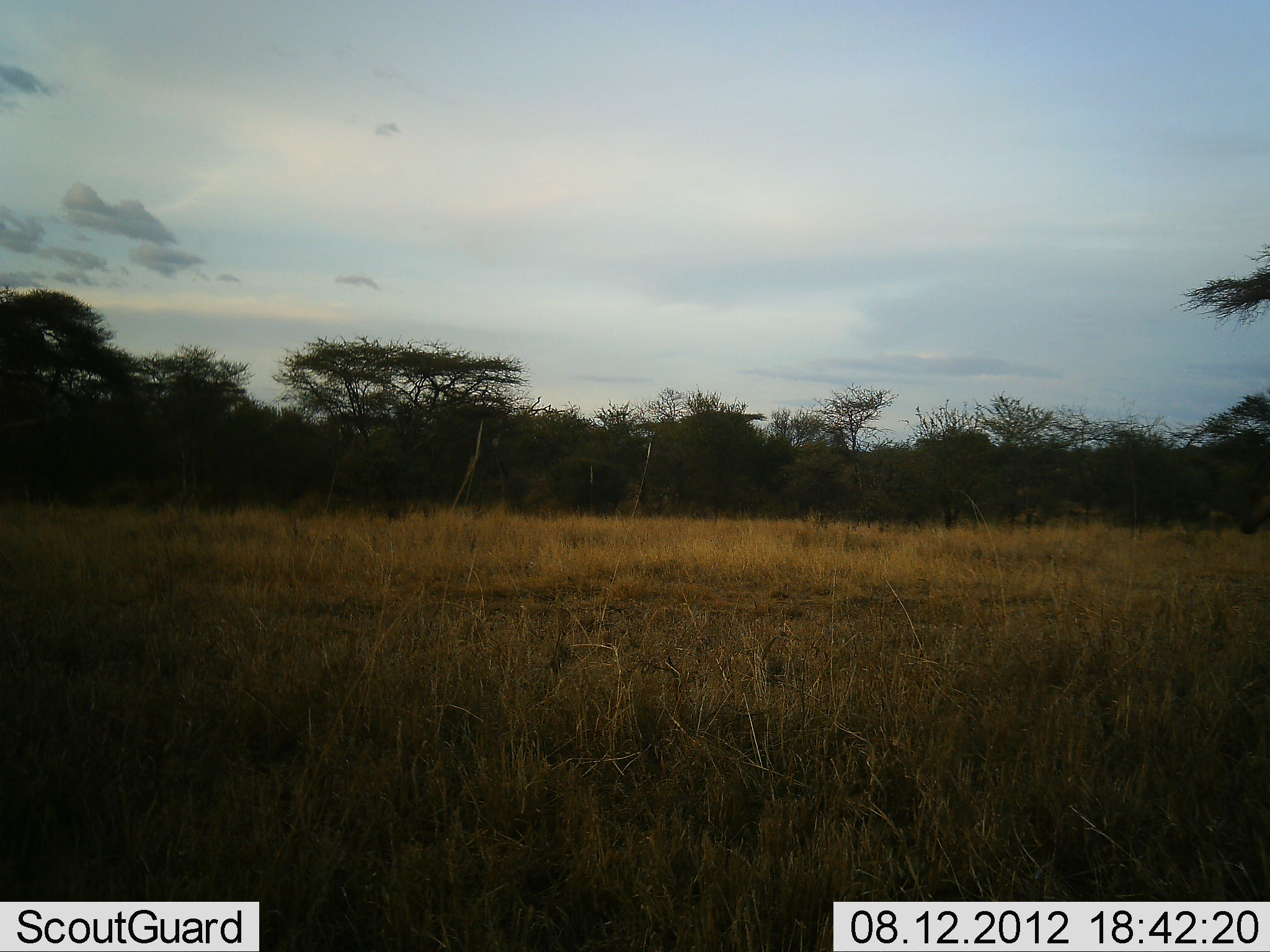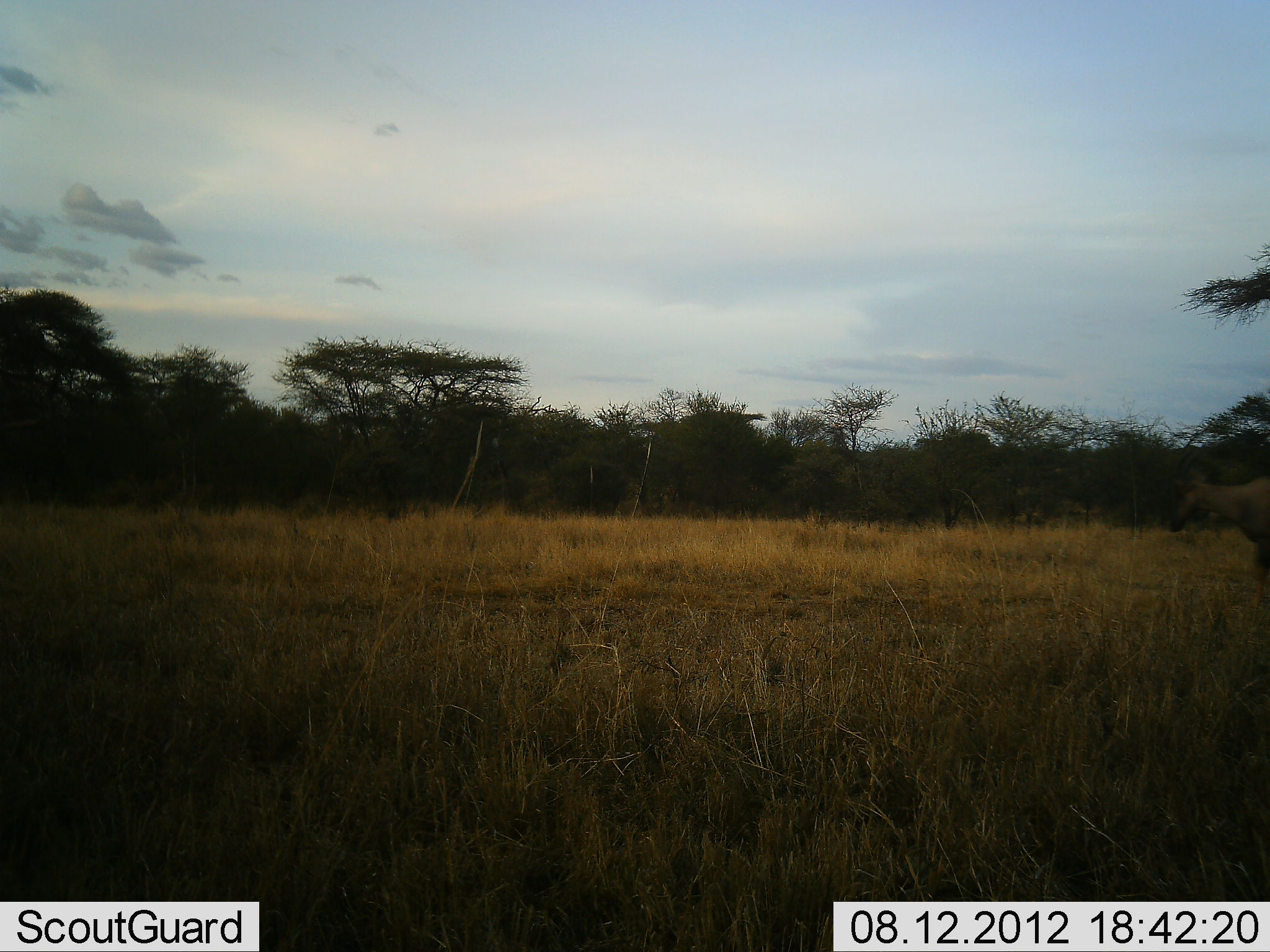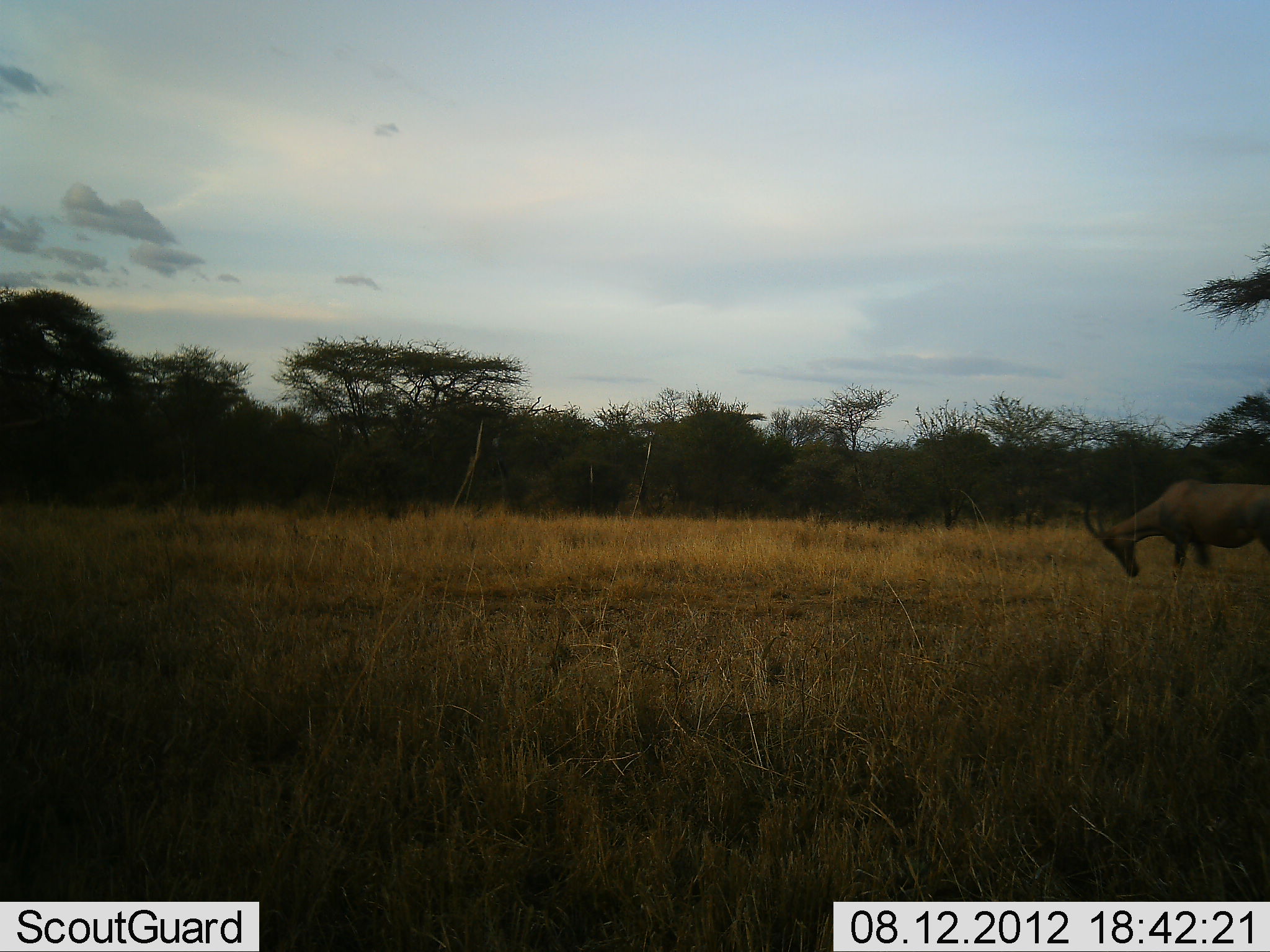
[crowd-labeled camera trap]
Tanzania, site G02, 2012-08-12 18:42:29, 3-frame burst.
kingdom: Animalia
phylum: Chordata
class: Mammalia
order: Artiodactyla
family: Bovidae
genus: Damaliscus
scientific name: Damaliscus lunatus jimela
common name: topi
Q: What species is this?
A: Topi (Damaliscus lunatus jimela).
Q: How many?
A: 1.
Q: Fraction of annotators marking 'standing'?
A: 0%.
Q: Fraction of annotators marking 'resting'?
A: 0%.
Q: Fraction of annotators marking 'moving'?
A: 70%.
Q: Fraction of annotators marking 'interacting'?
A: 0%.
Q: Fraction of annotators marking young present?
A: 0%.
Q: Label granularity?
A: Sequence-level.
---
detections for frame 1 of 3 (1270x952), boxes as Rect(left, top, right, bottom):
animal: Rect(1231, 468, 1269, 543)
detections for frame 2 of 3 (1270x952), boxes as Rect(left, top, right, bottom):
animal: Rect(1165, 457, 1270, 579)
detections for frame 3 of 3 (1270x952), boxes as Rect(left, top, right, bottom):
animal: Rect(1079, 471, 1270, 583)